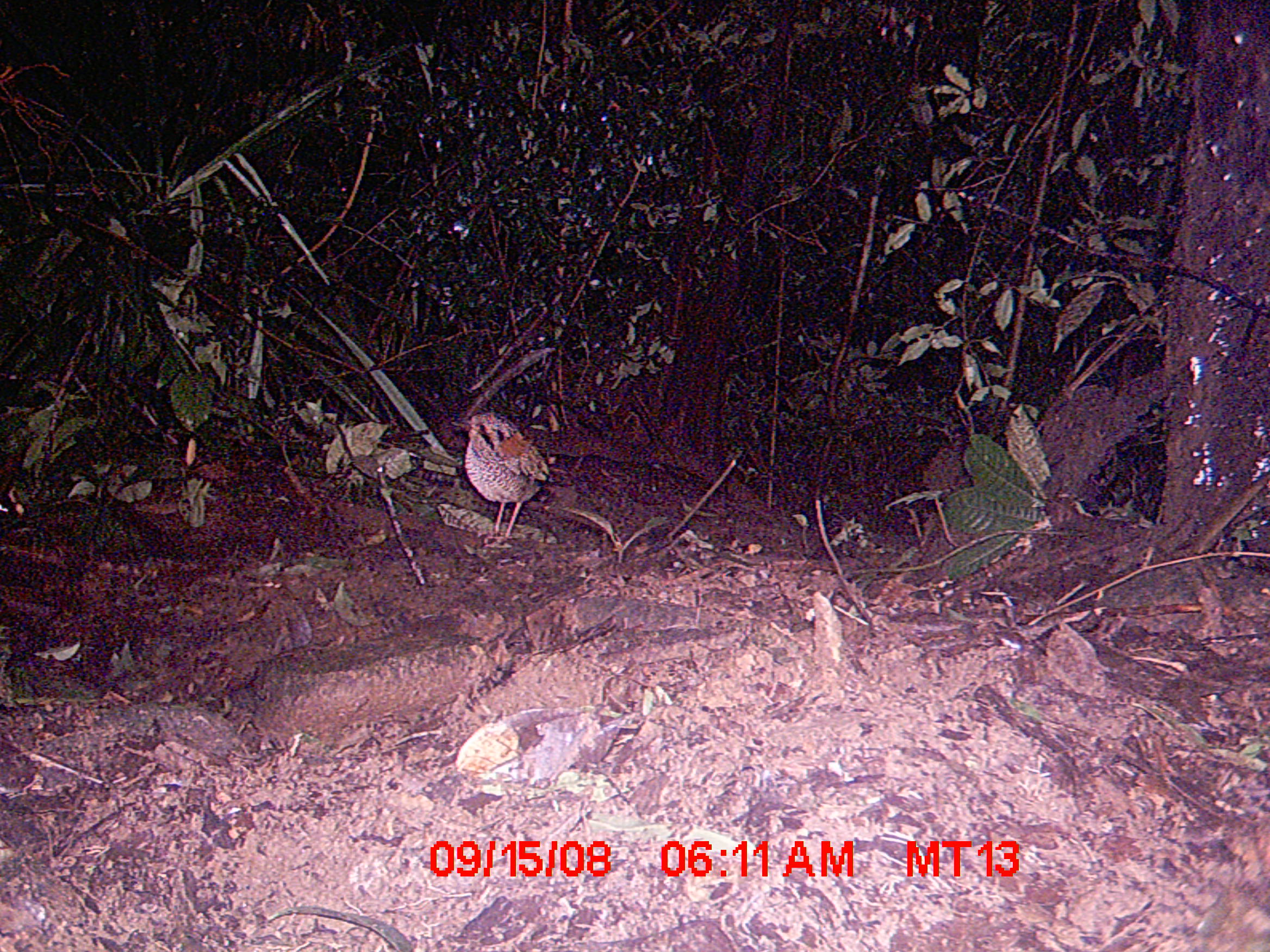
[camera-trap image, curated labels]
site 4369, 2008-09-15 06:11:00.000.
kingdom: Animalia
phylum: Chordata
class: Aves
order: Coraciiformes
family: Brachypteraciidae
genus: Brachypteracias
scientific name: Brachypteracias squamiger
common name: scaly ground-roller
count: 1